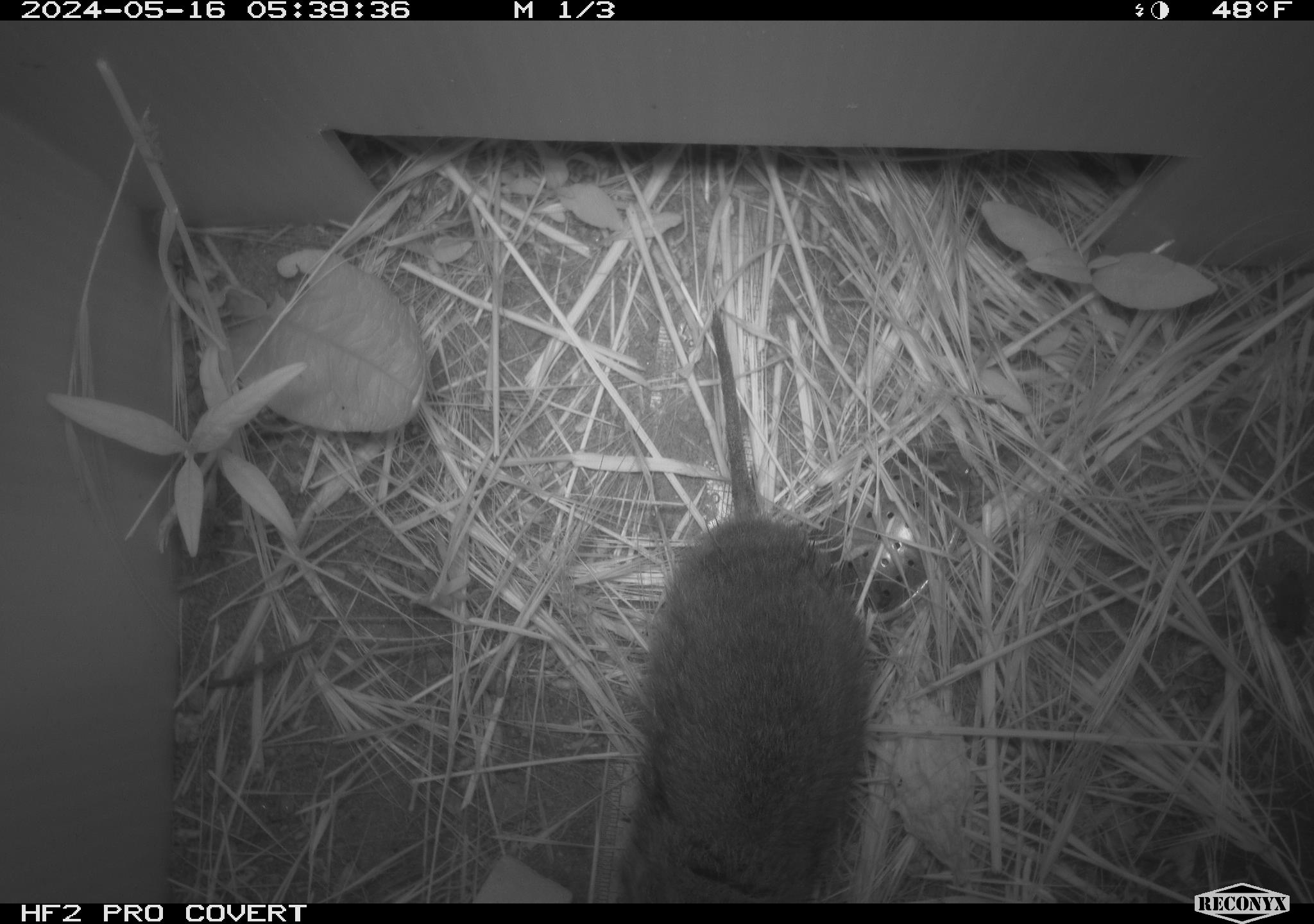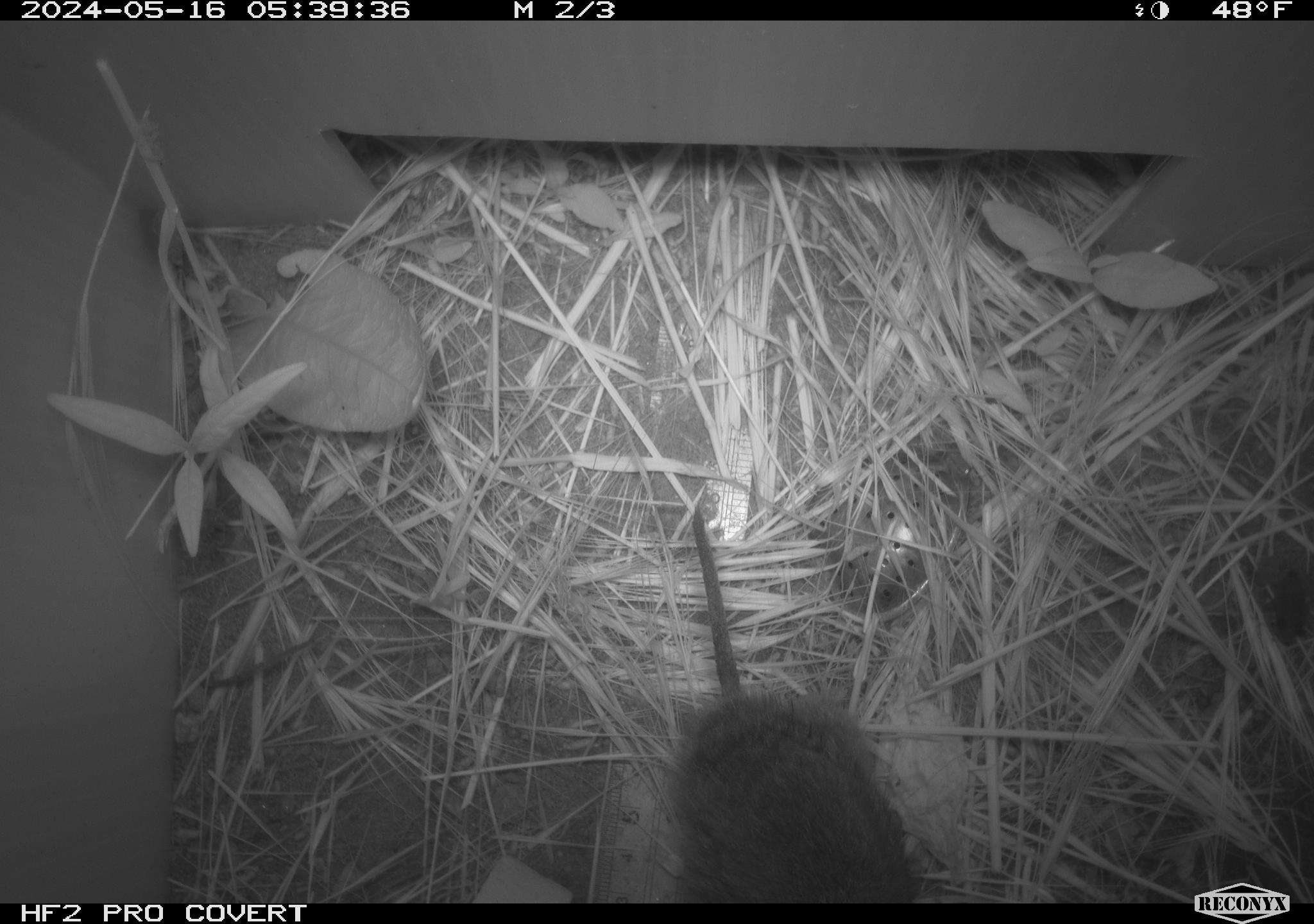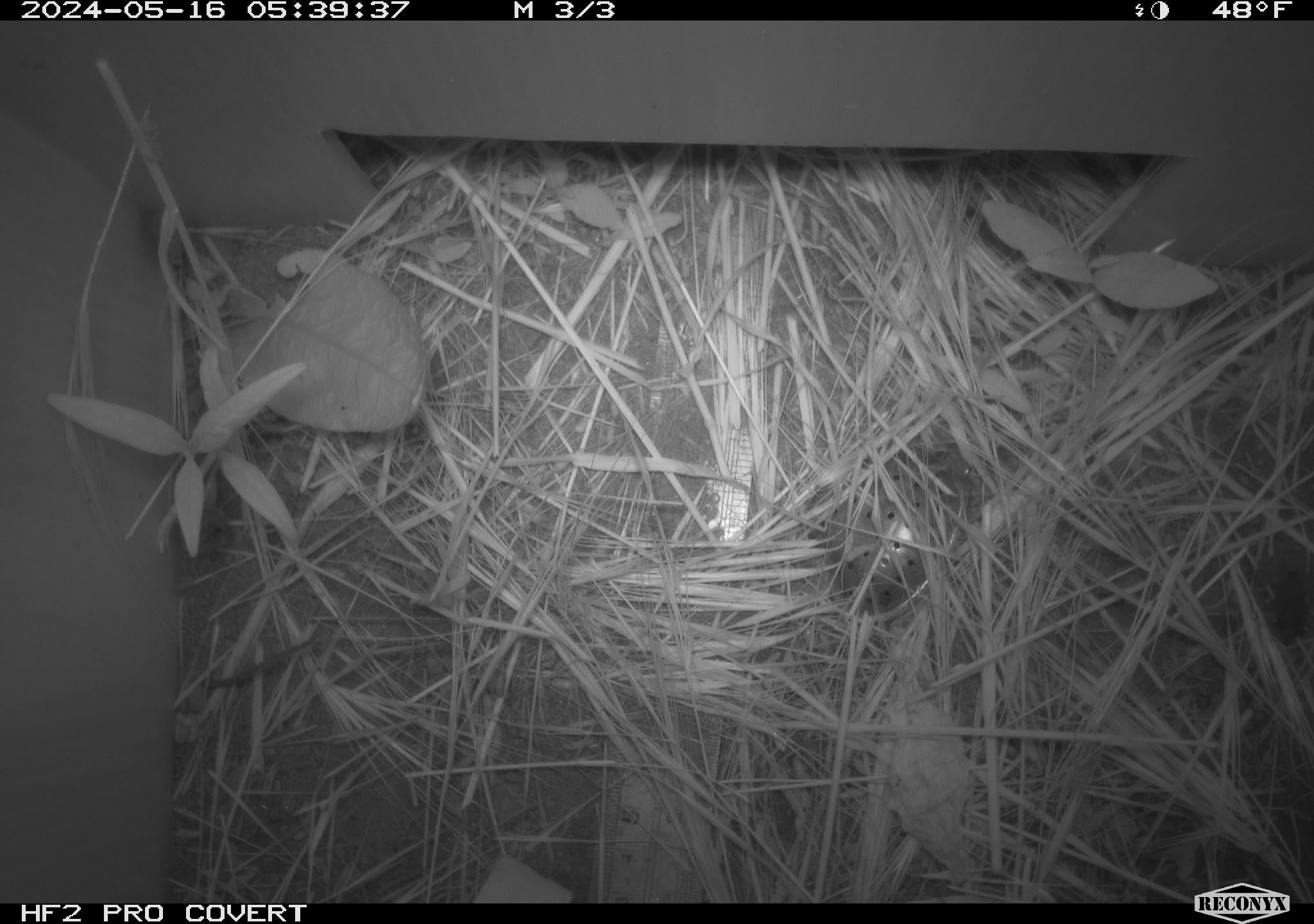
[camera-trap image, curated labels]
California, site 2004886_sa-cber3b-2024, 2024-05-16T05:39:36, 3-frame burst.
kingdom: Animalia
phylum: Chordata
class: Mammalia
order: Rodentia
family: Cricetidae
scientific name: Arvicolinae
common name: voles, lemmings, and muskrats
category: arvicolinae subfamily